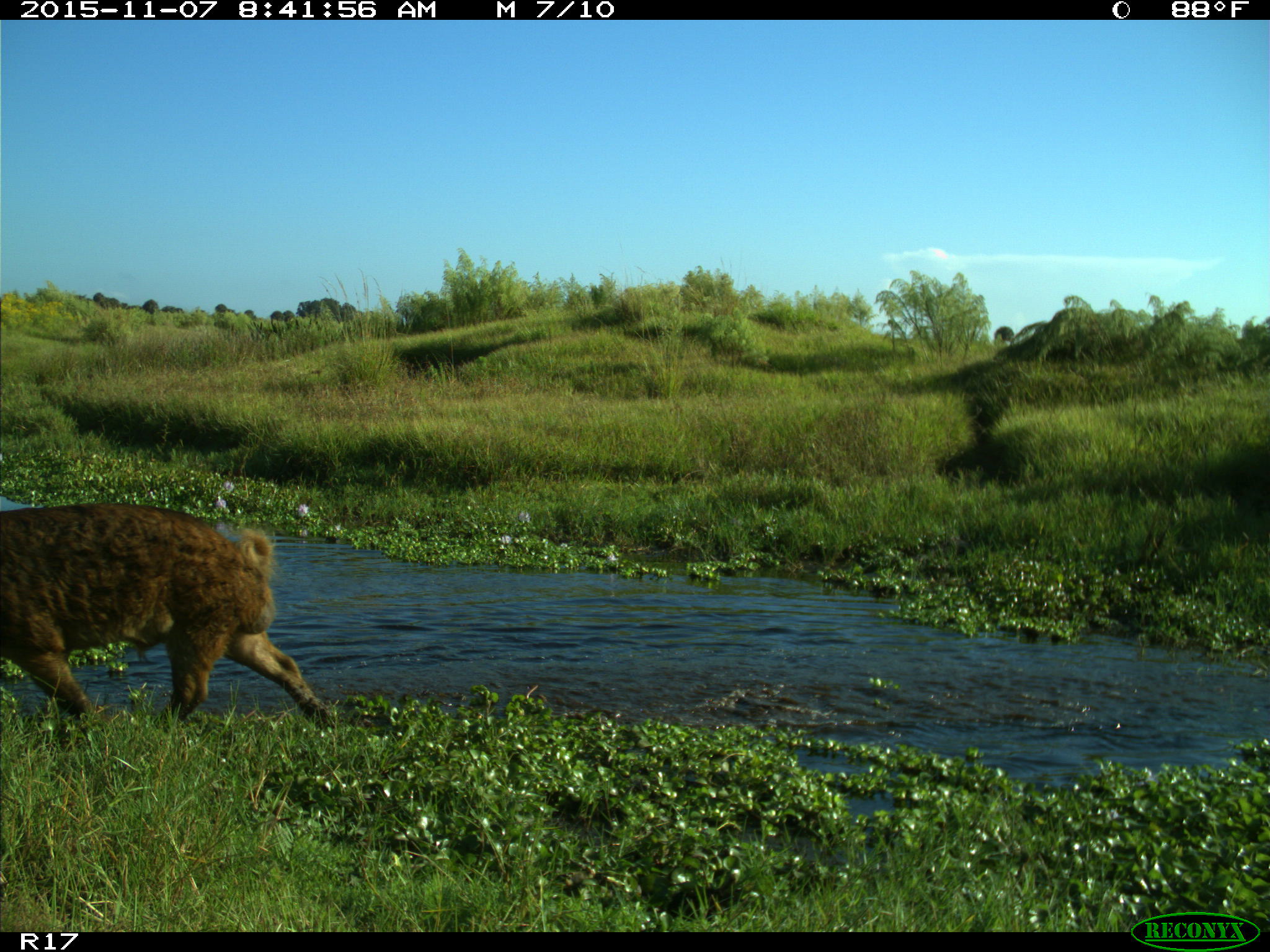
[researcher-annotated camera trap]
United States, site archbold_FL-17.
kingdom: Animalia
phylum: Chordata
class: Mammalia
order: Artiodactyla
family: Suidae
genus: Sus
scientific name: Sus scrofa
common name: wild boar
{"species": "Sus scrofa (wild boar)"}